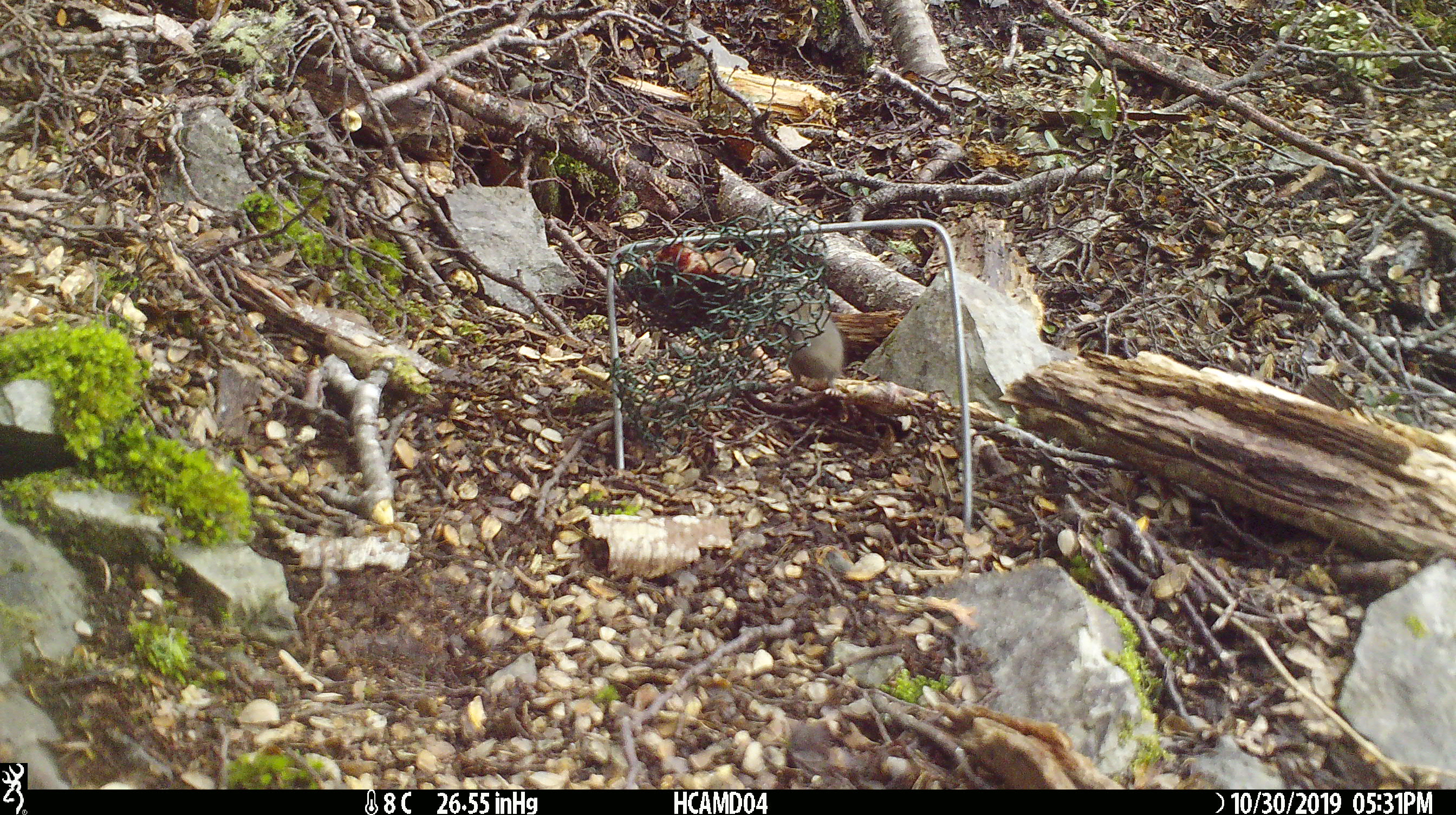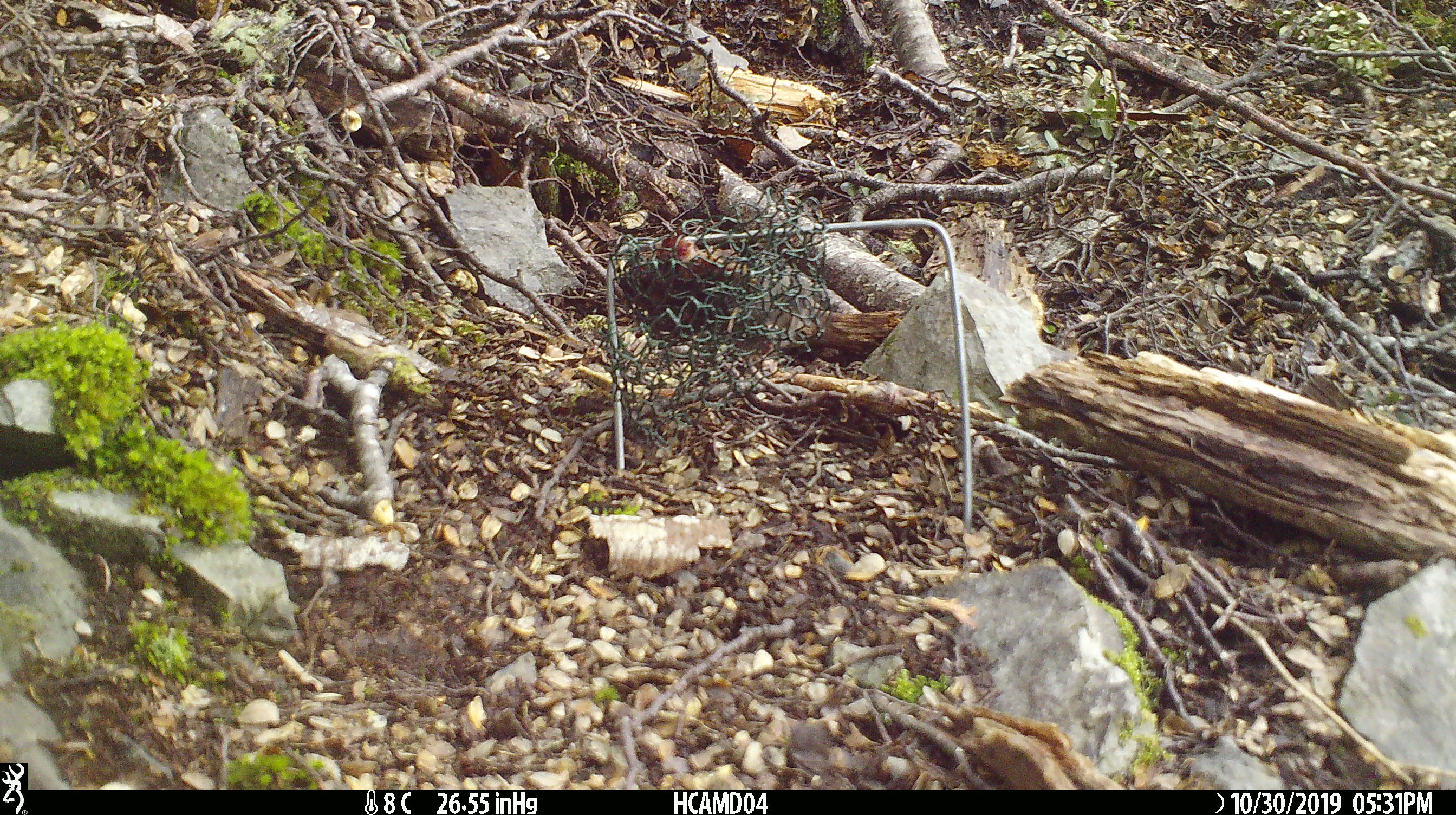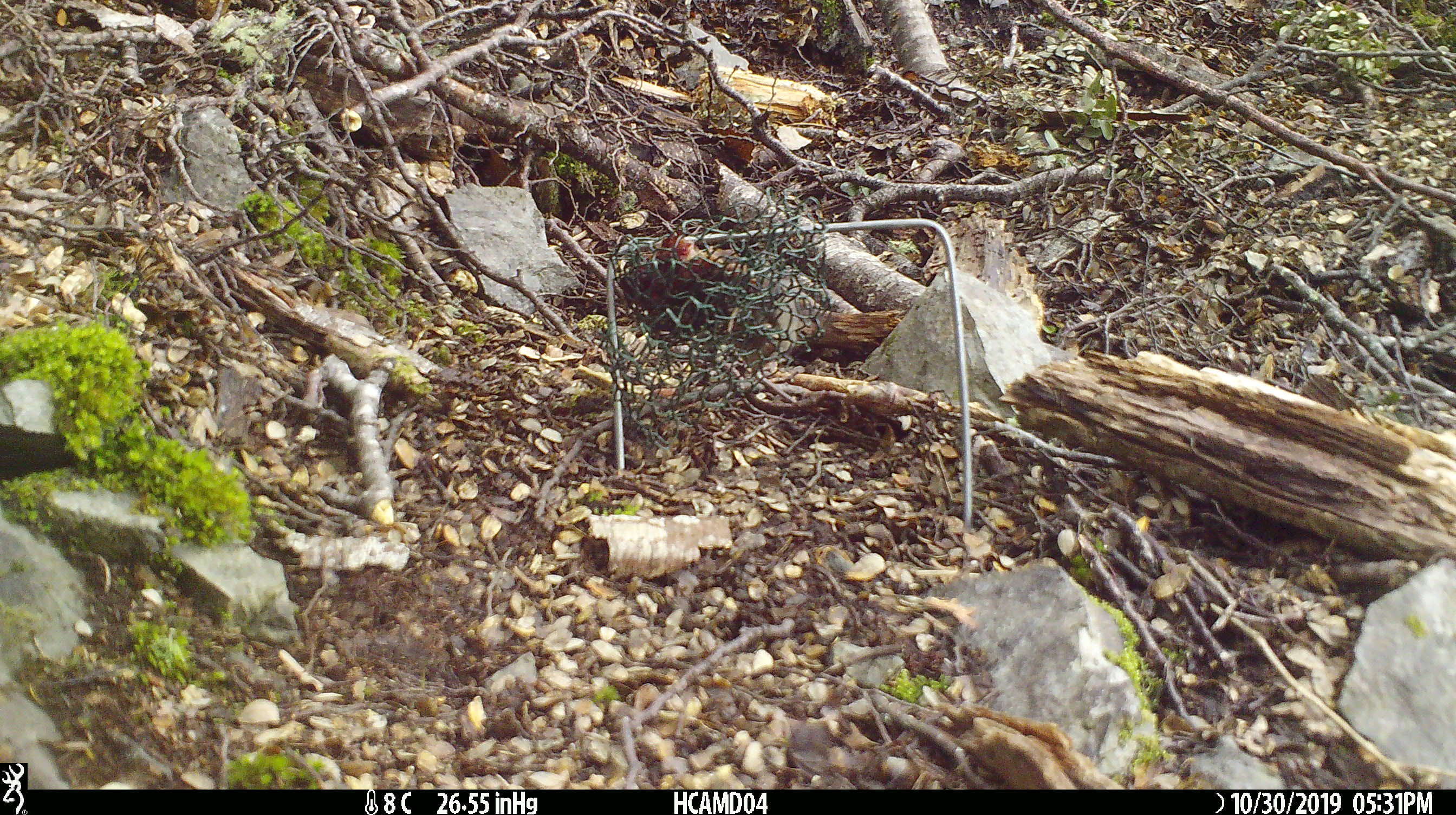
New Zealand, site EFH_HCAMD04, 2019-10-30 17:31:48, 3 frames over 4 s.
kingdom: Animalia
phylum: Chordata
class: Mammalia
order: Rodentia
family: Muridae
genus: Mus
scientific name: Mus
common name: mouse